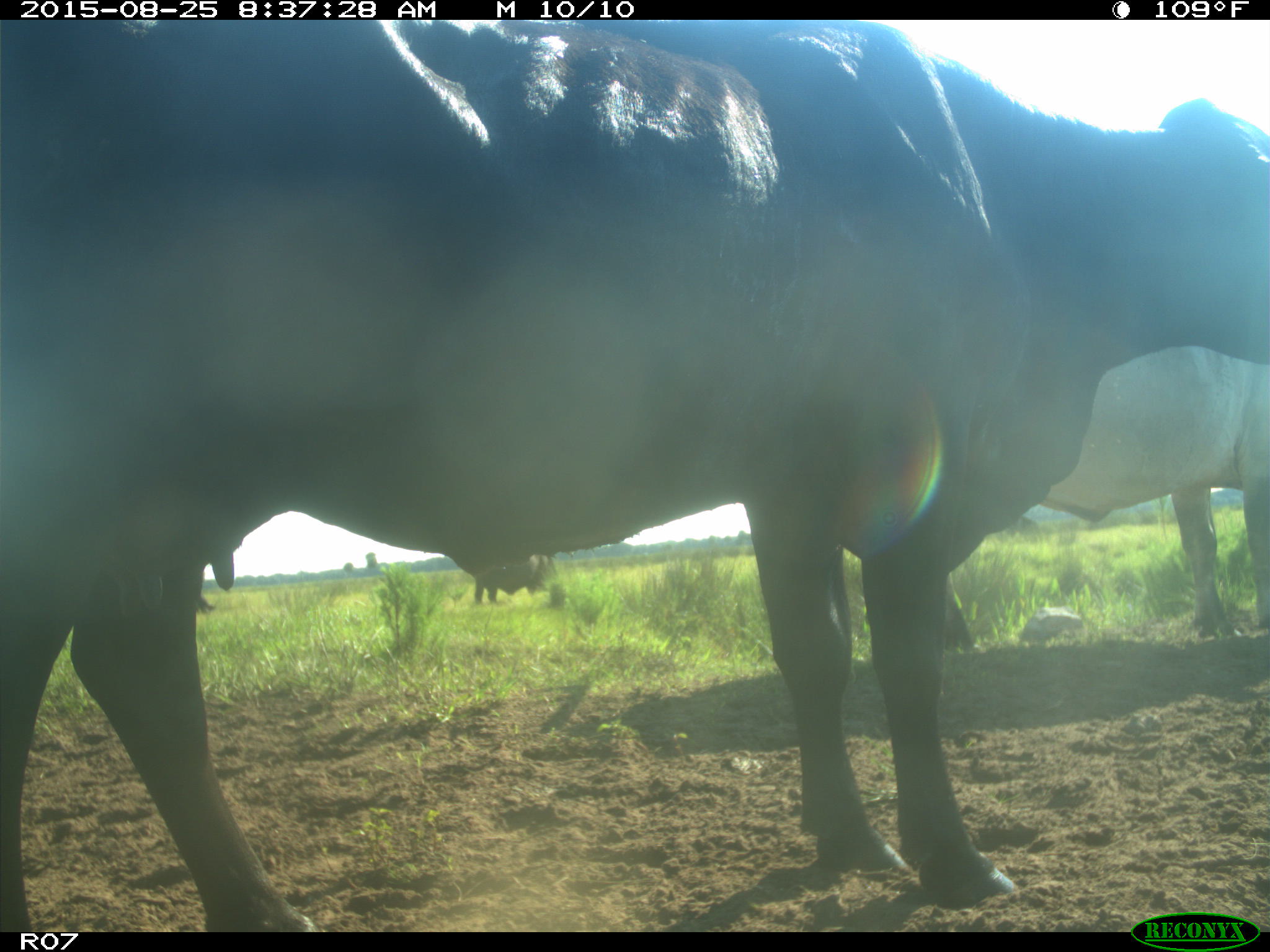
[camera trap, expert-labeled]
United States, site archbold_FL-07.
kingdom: Animalia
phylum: Chordata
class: Mammalia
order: Artiodactyla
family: Bovidae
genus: Bos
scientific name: Bos taurus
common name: domestic cow